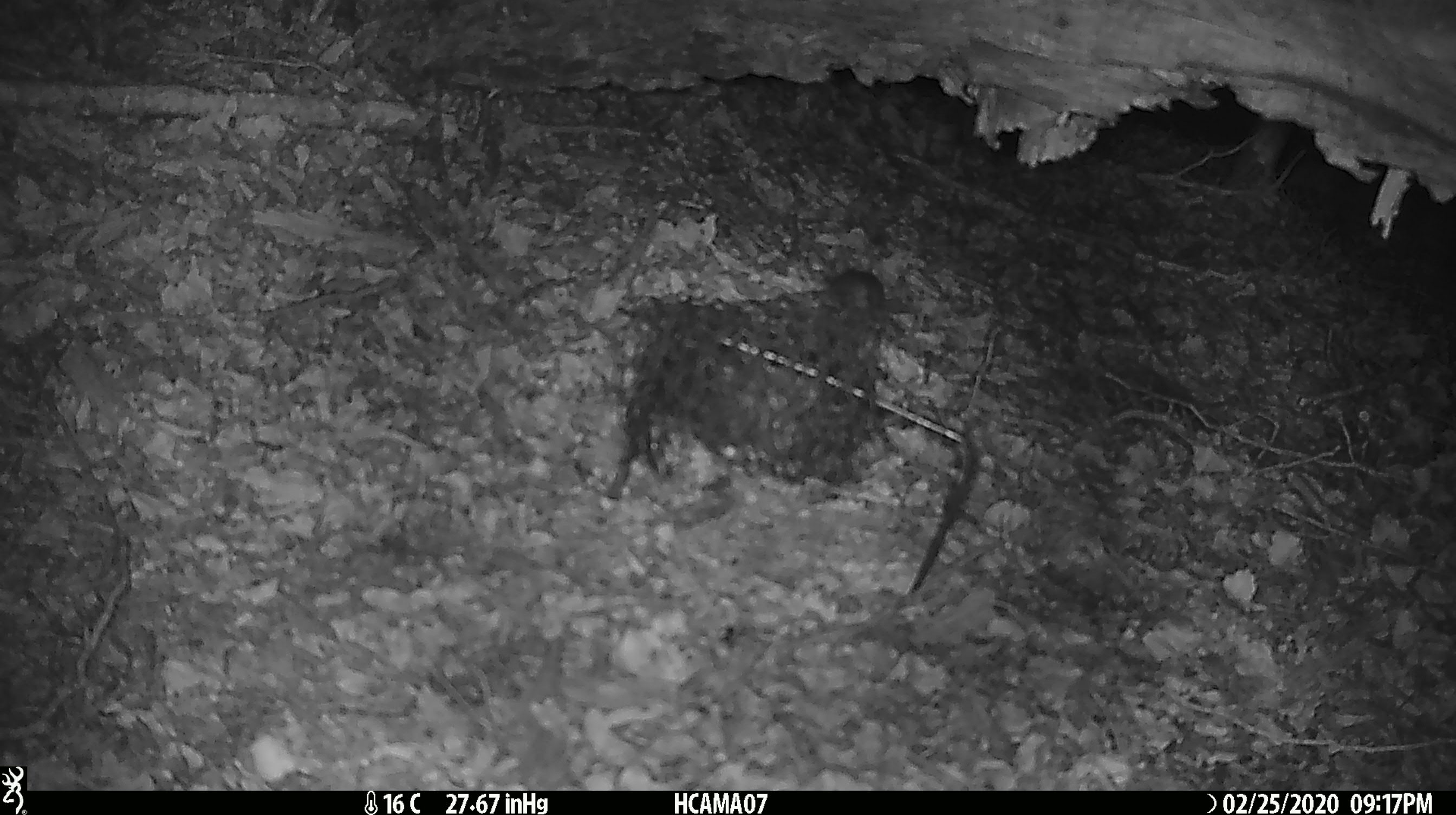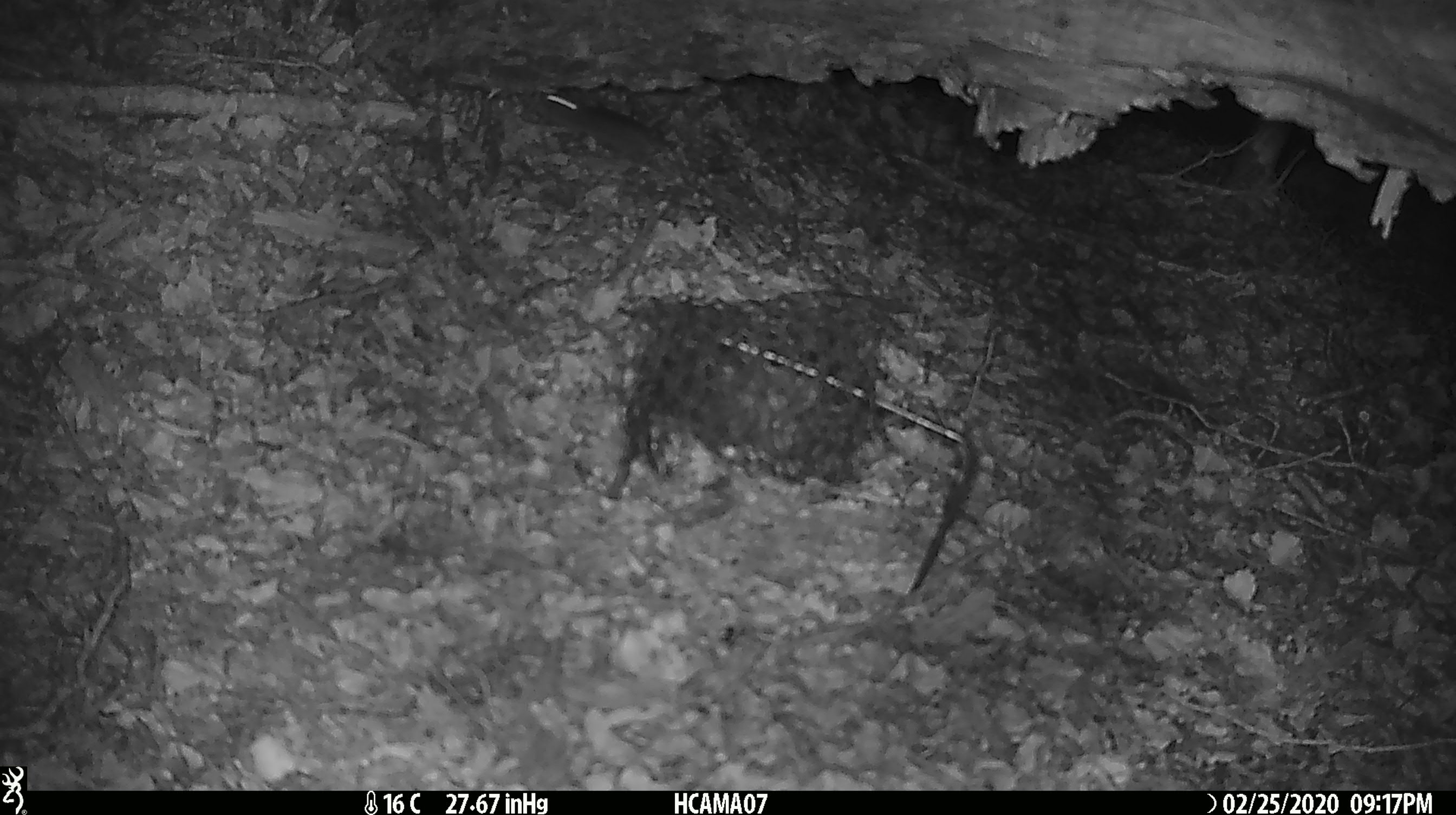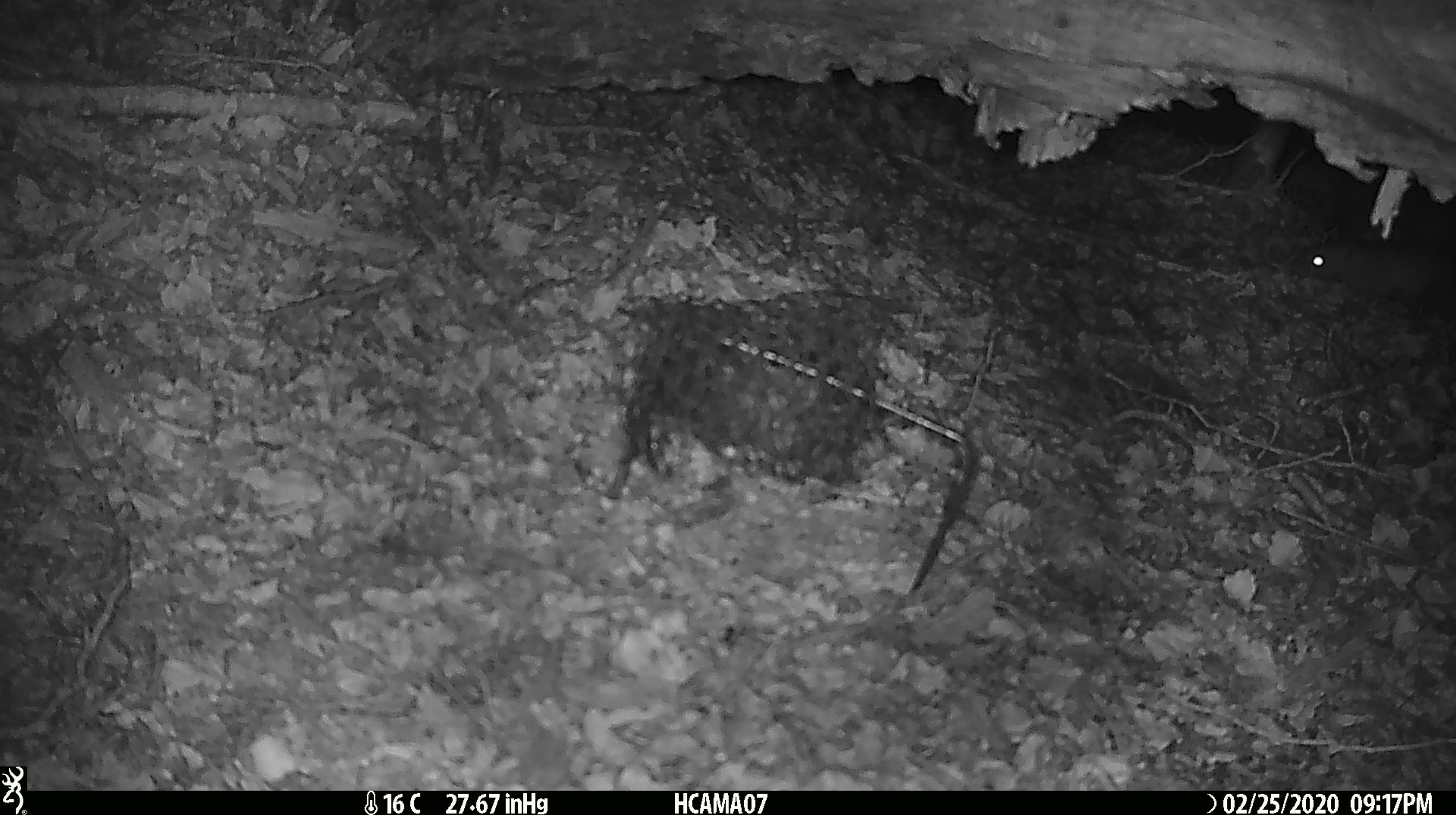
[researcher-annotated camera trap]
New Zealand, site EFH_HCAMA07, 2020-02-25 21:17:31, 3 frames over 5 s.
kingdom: Animalia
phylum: Chordata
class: Mammalia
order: Rodentia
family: Muridae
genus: Mus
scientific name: Mus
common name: mouse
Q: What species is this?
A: Mouse (Mus).